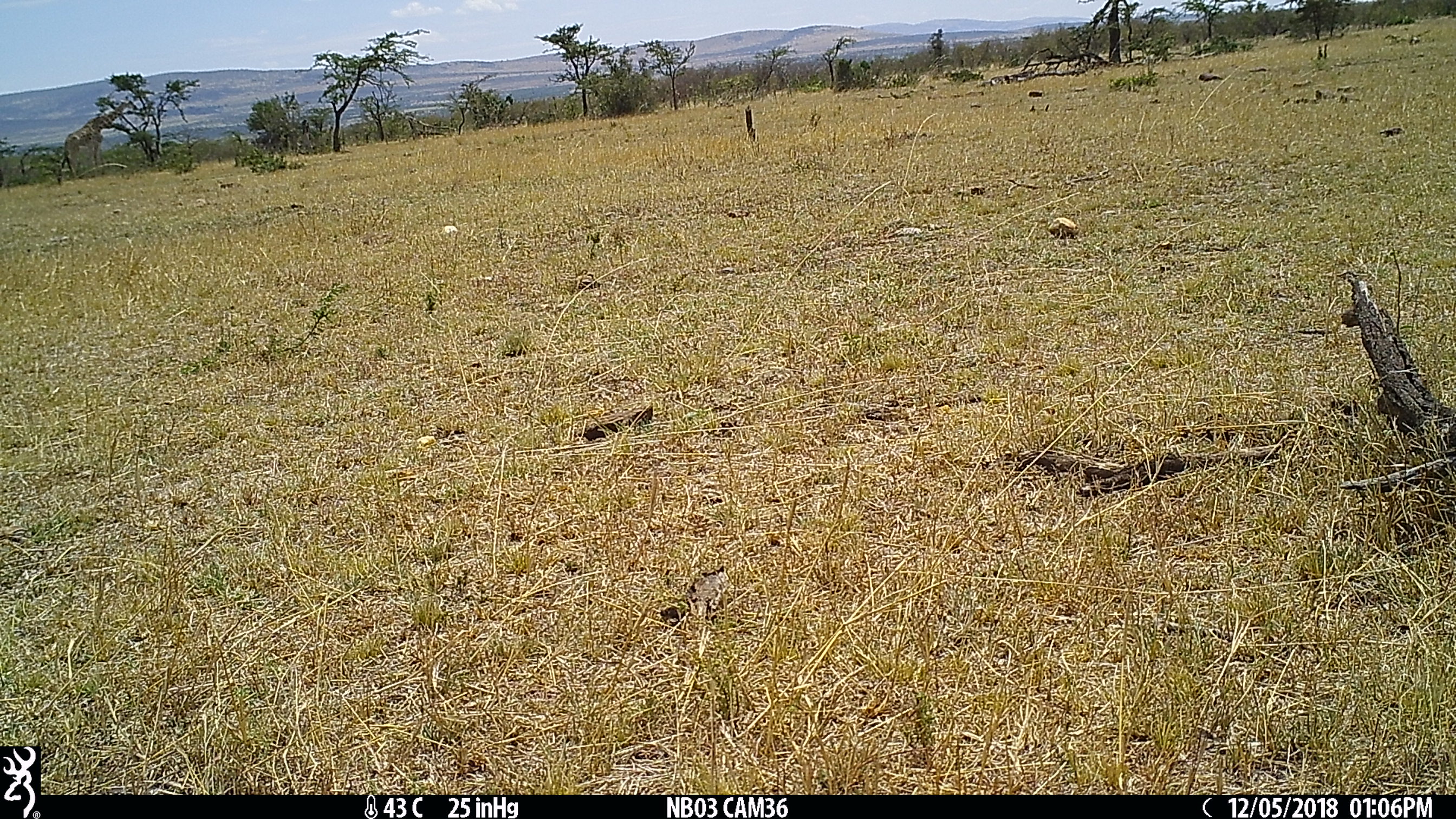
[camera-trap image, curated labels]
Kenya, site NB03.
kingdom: Animalia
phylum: Chordata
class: Mammalia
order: Artiodactyla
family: Giraffidae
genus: Giraffa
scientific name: Giraffa camelopardalis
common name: northern giraffe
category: giraffe